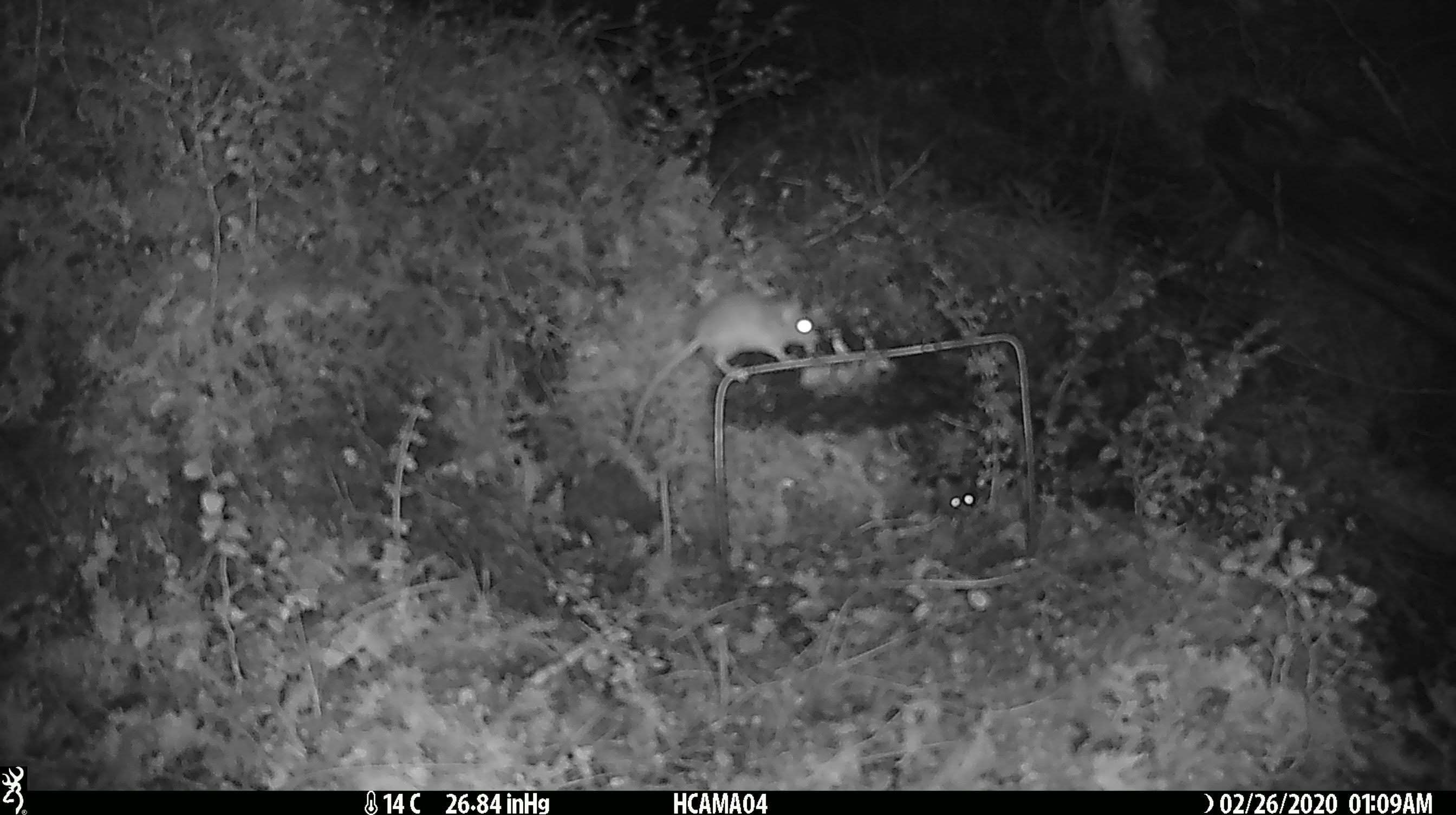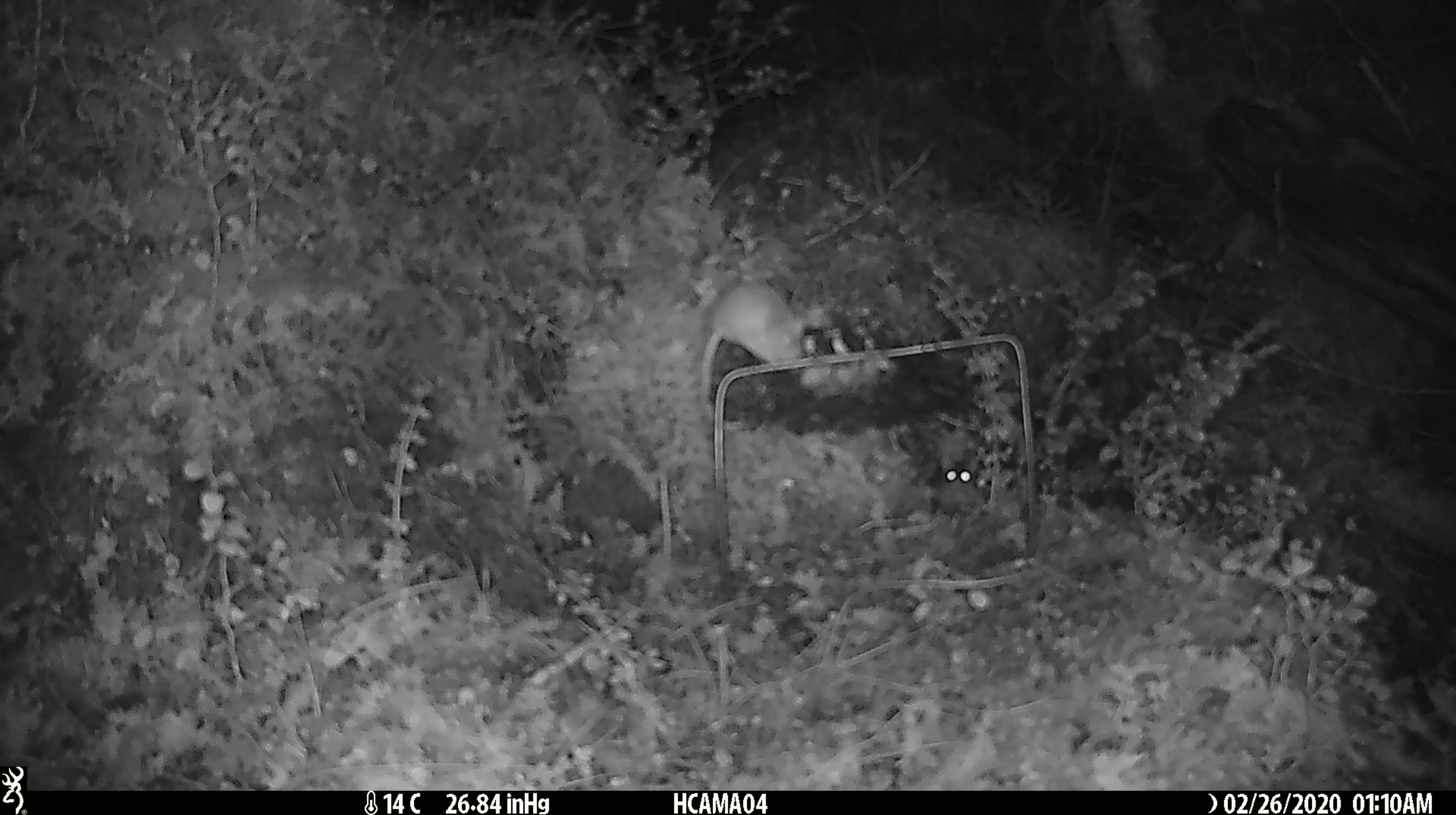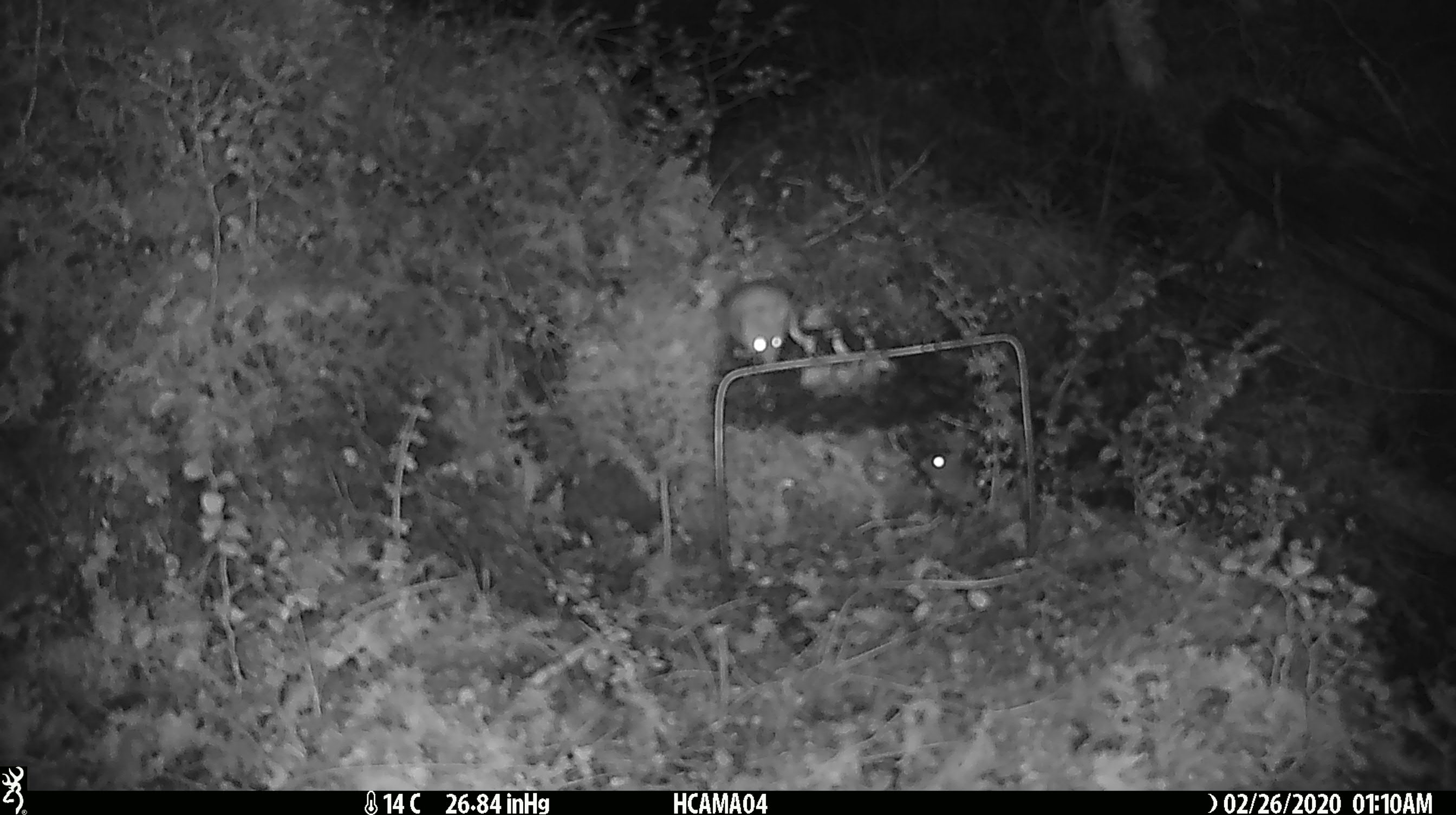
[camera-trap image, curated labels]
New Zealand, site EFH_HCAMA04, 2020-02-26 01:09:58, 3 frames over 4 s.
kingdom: Animalia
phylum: Chordata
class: Mammalia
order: Rodentia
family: Muridae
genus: Mus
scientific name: Mus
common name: mouse